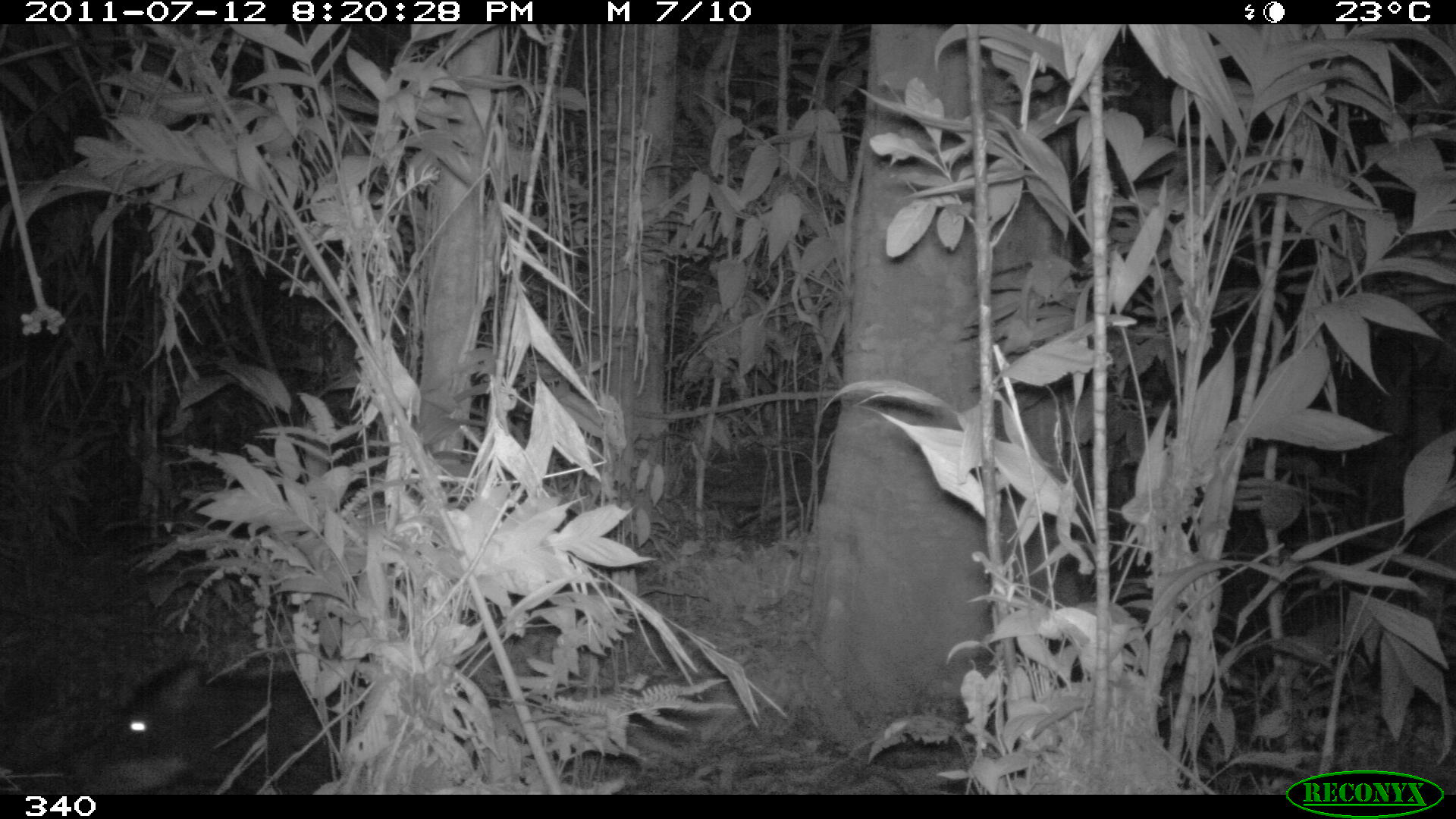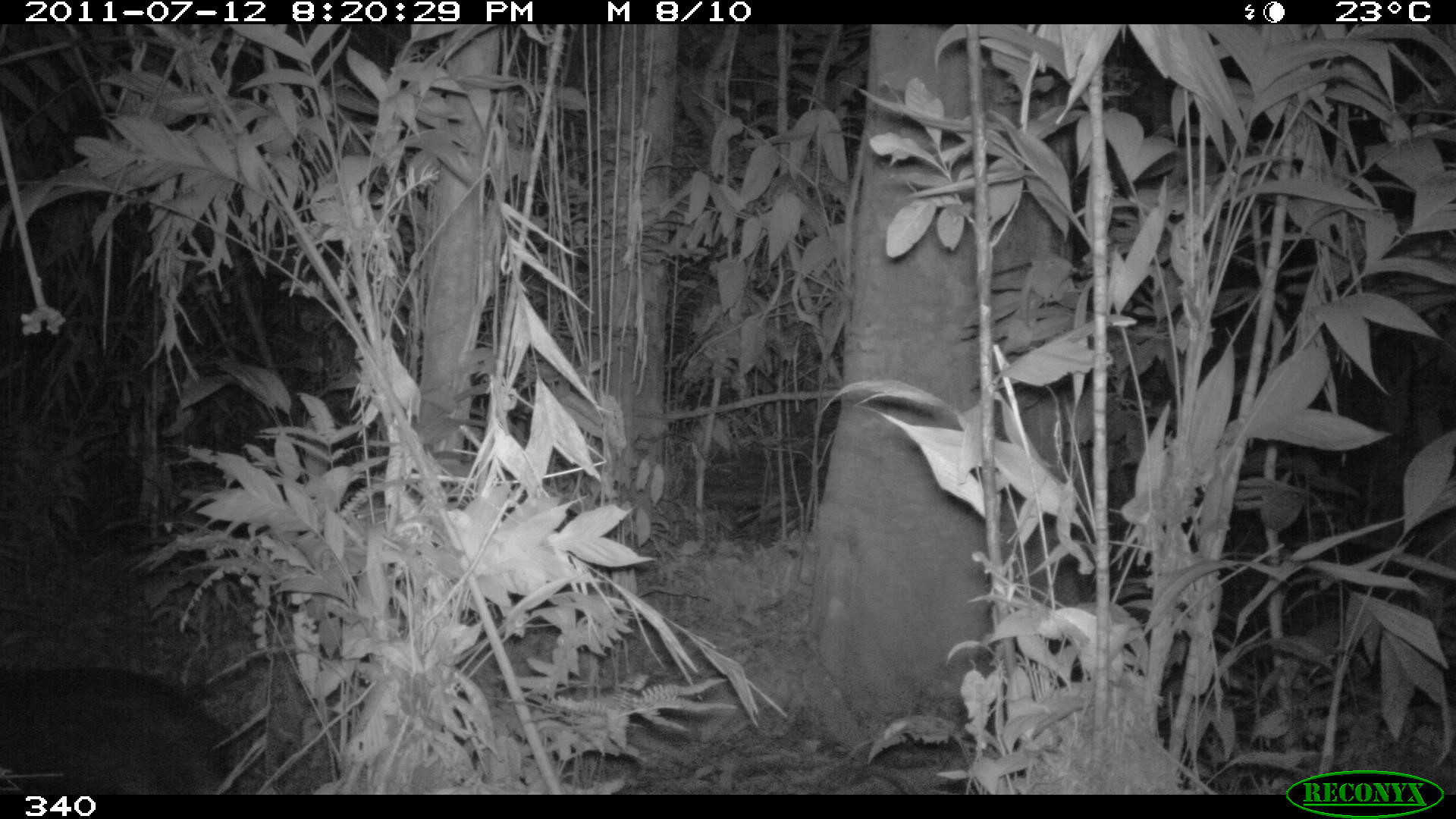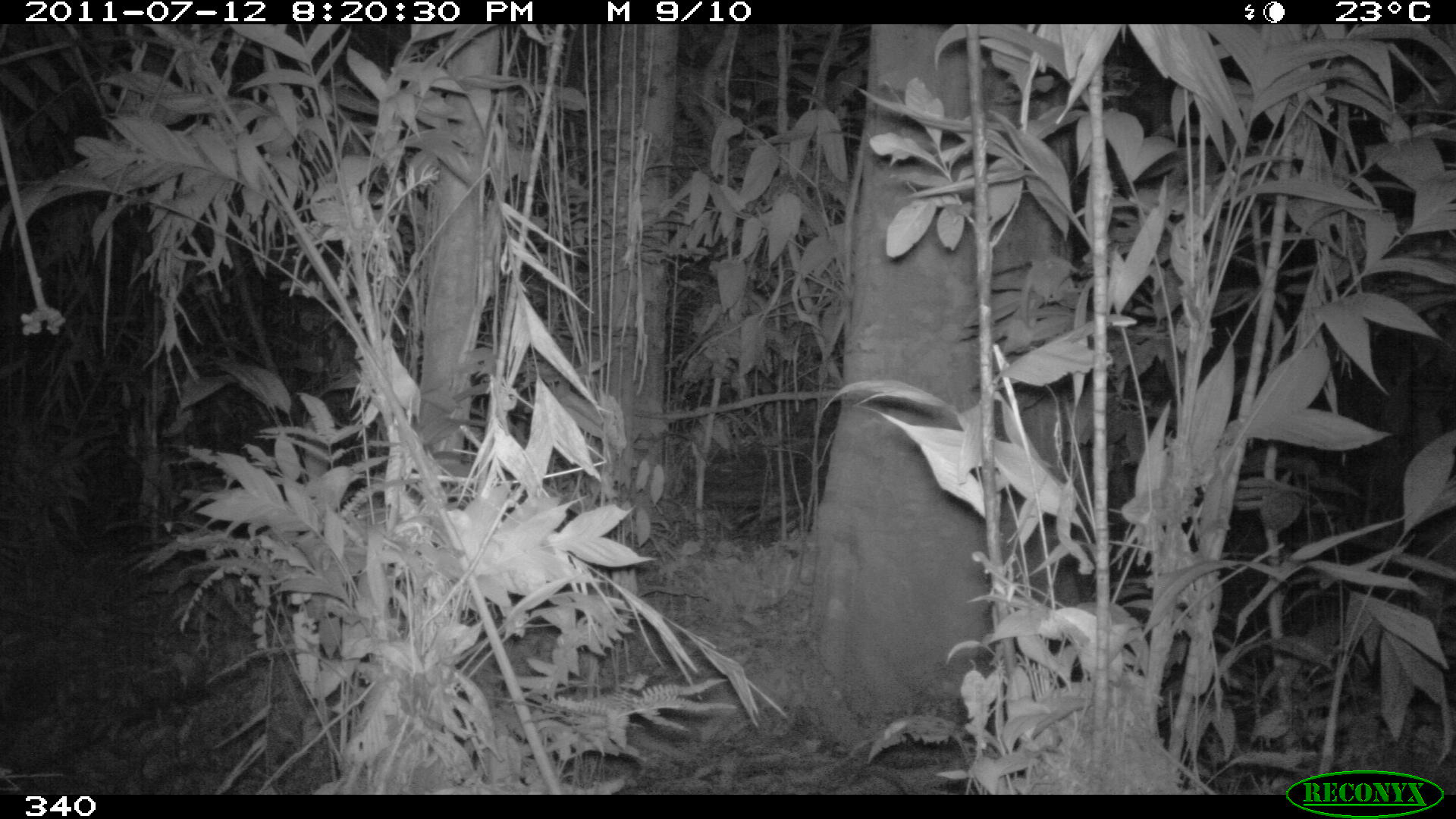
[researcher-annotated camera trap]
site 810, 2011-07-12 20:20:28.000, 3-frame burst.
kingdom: Animalia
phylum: Chordata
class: Mammalia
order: Artiodactyla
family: Tayassuidae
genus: Tayassu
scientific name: Tayassu pecari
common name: white-lipped peccary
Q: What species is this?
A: Tayassu pecari (white-lipped peccary).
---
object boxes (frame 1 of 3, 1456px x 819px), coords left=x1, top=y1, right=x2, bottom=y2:
tayassu pecari: left=92, top=660, right=368, bottom=792